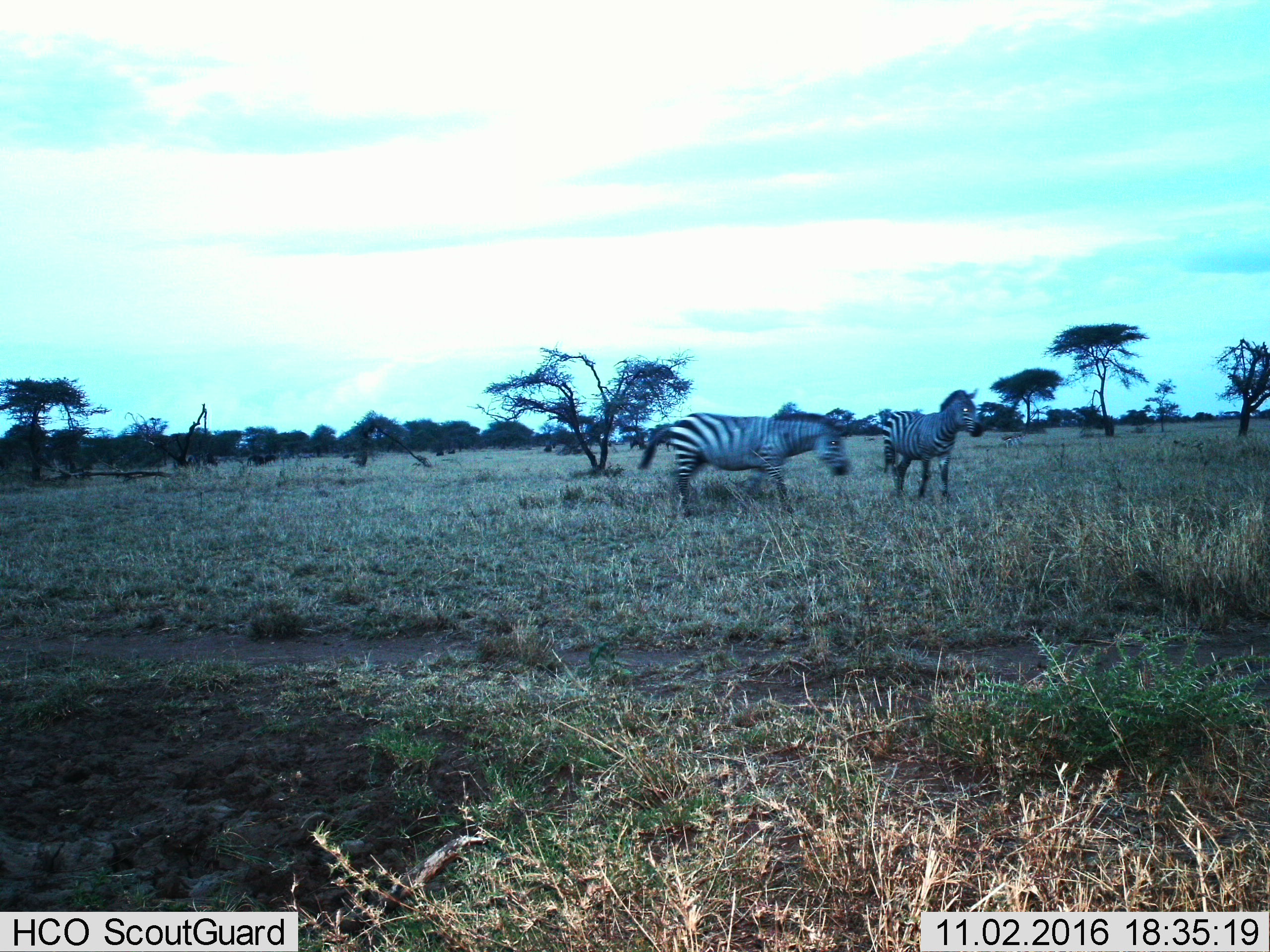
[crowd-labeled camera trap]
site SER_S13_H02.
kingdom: Animalia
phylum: Chordata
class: Mammalia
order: Perissodactyla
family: Equidae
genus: Equus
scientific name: Equus quagga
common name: plains zebra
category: zebraplains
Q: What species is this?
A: Zebraplains (plains zebra) (Equus quagga).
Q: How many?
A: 2.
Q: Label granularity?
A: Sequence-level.